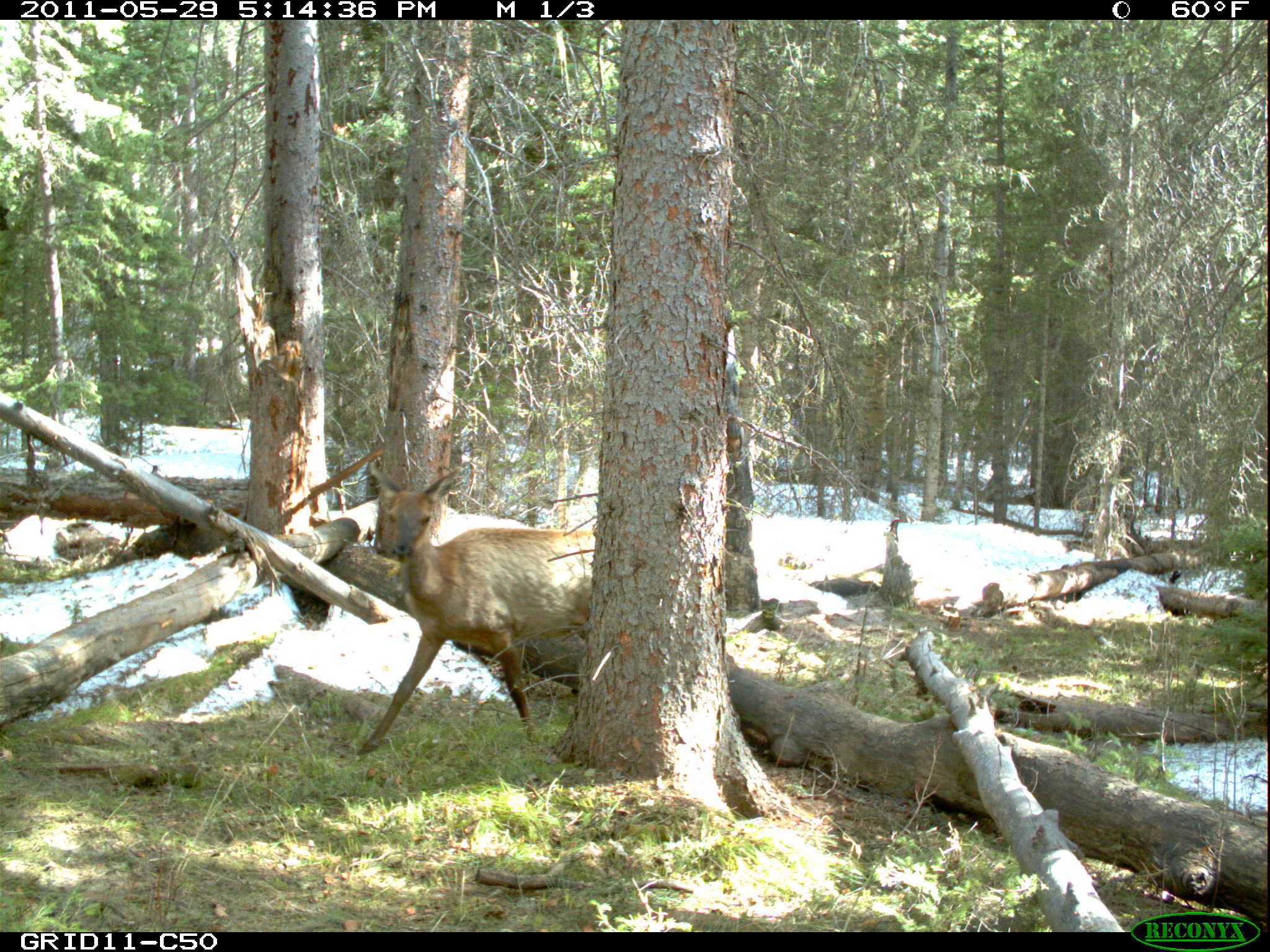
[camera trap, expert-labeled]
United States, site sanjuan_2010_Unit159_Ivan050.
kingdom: Animalia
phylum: Chordata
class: Mammalia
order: Artiodactyla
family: Cervidae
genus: Cervus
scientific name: Cervus elaphus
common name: red deer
Cervus elaphus (red deer).